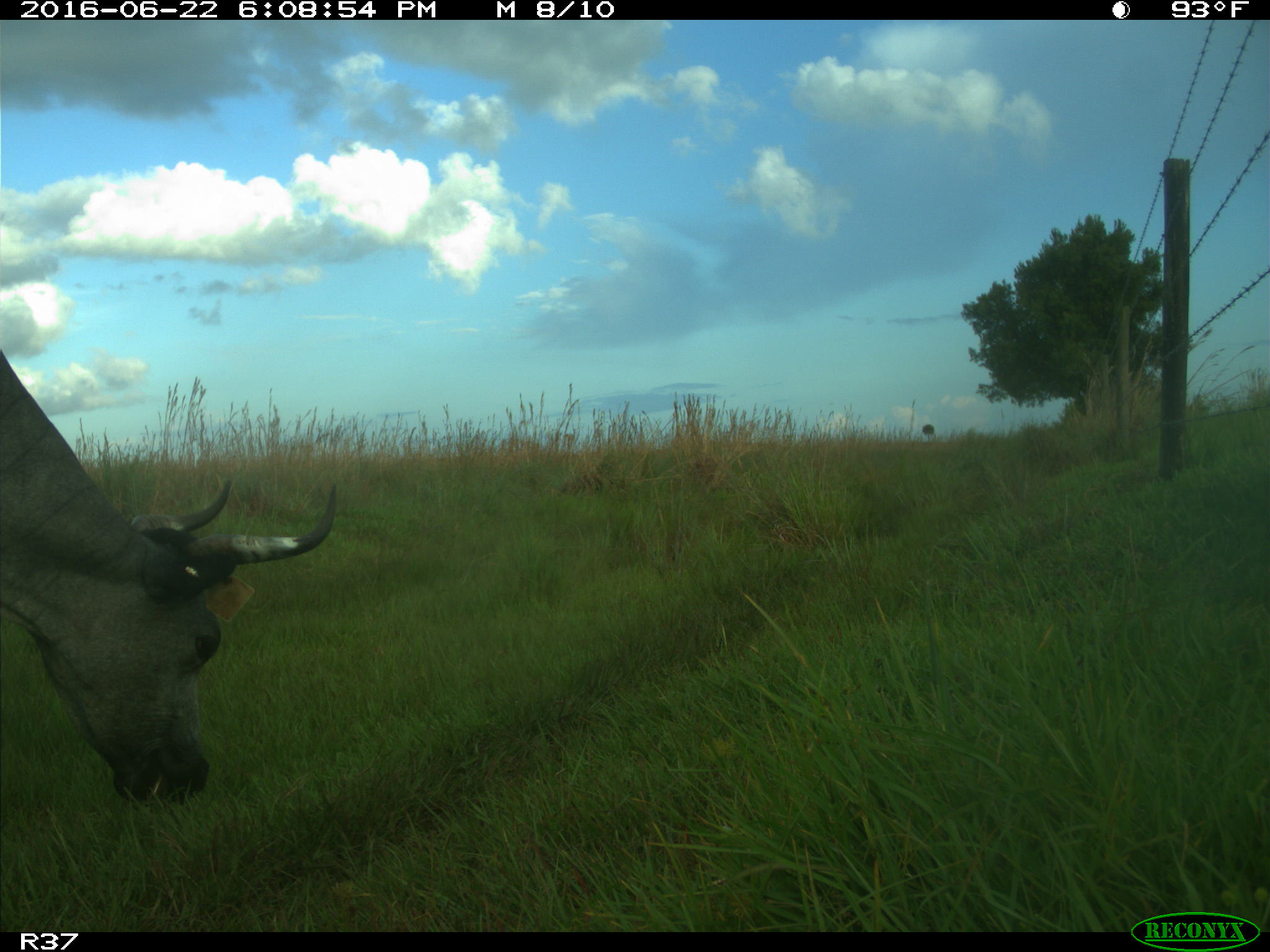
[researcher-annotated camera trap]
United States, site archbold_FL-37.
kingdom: Animalia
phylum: Chordata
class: Mammalia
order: Artiodactyla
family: Bovidae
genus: Bos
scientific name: Bos taurus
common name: domestic cow